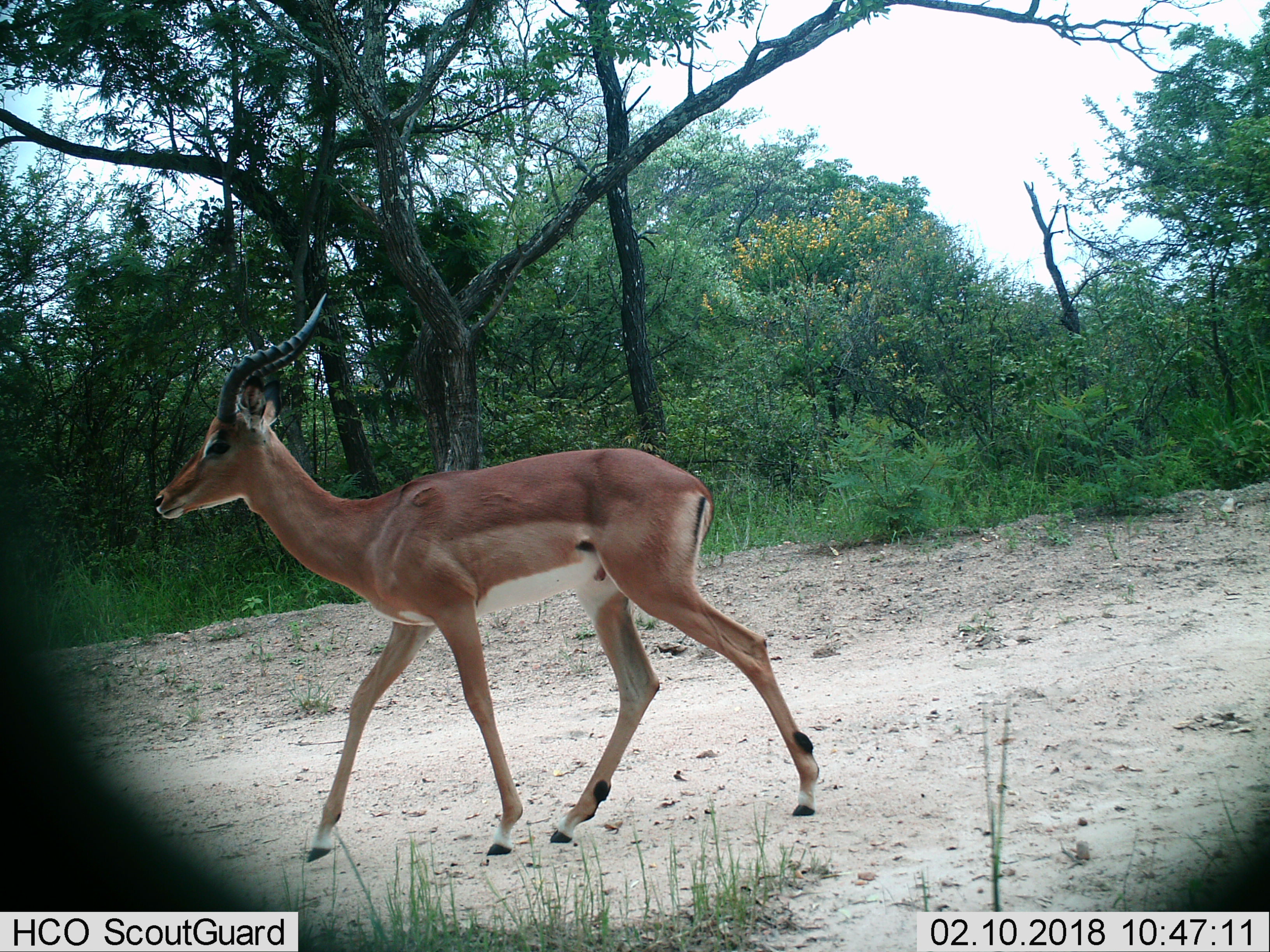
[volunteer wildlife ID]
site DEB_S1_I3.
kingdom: Animalia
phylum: Chordata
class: Mammalia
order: Artiodactyla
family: Bovidae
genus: Aepyceros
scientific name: Aepyceros melampus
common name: impala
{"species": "impala (Aepyceros melampus)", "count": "1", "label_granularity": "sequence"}